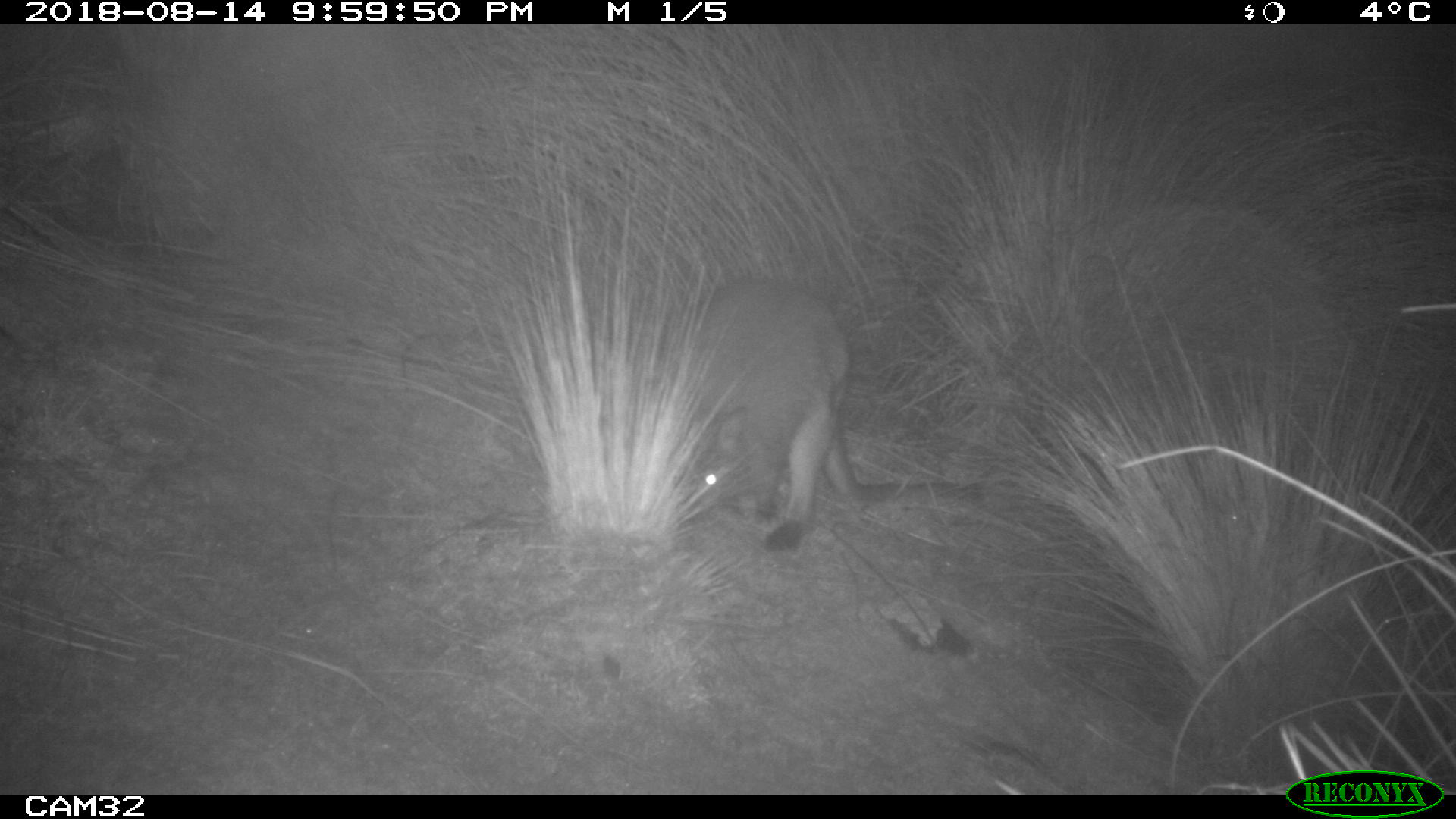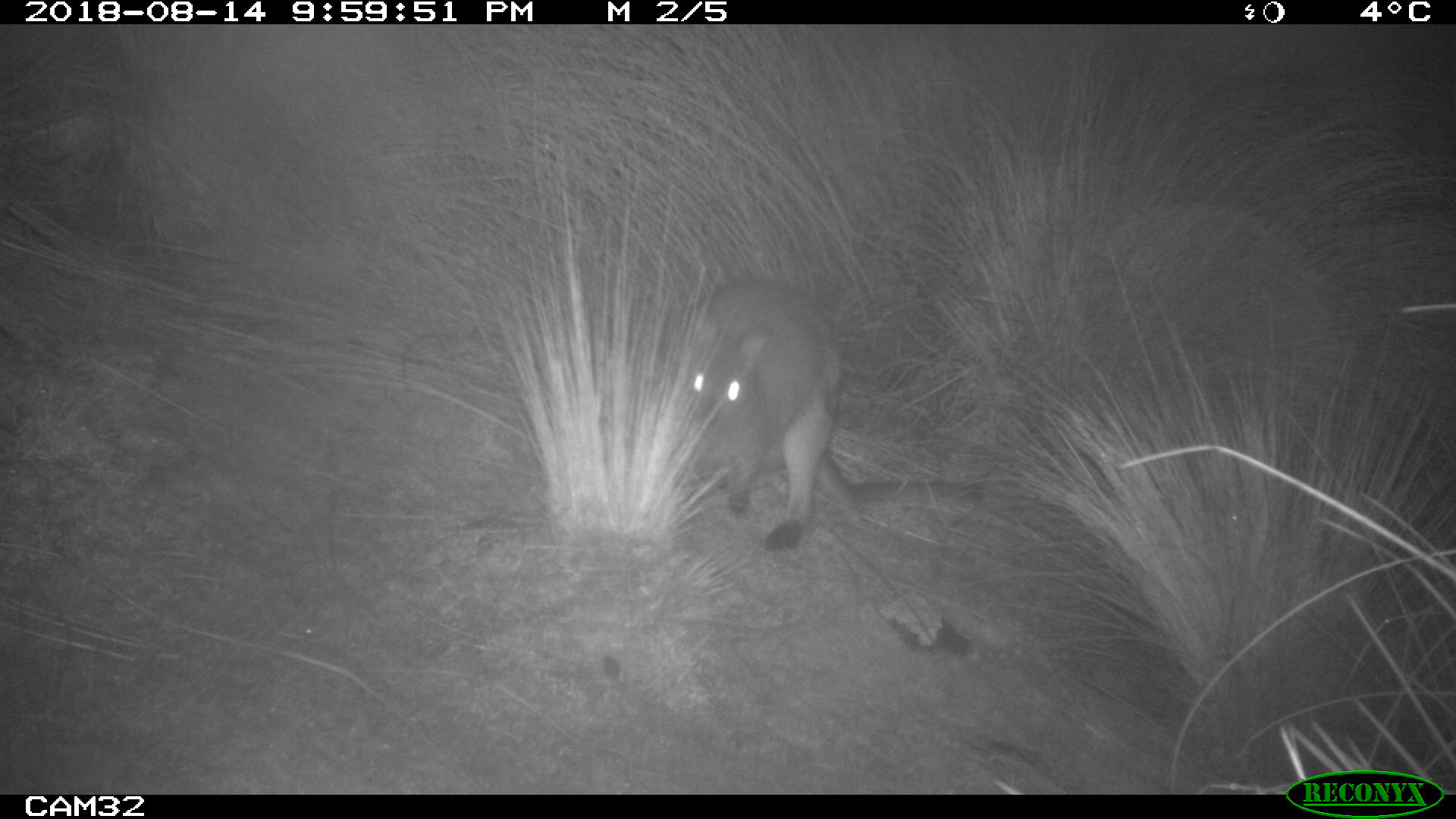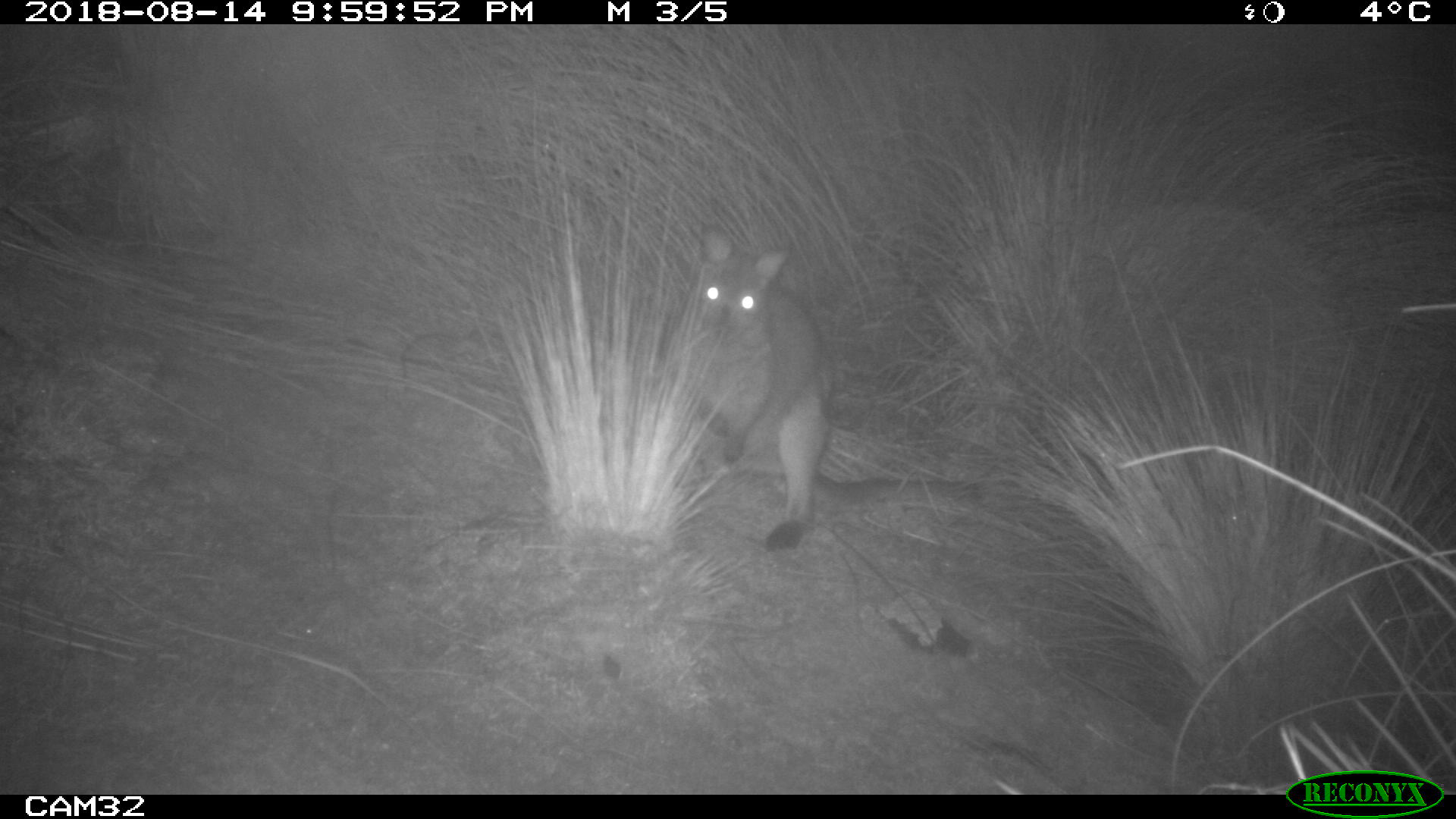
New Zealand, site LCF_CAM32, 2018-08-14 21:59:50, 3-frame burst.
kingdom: Animalia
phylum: Chordata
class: Mammalia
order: Diprotodontia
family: Macropodidae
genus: Notamacropus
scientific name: Notamacropus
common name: wallaby